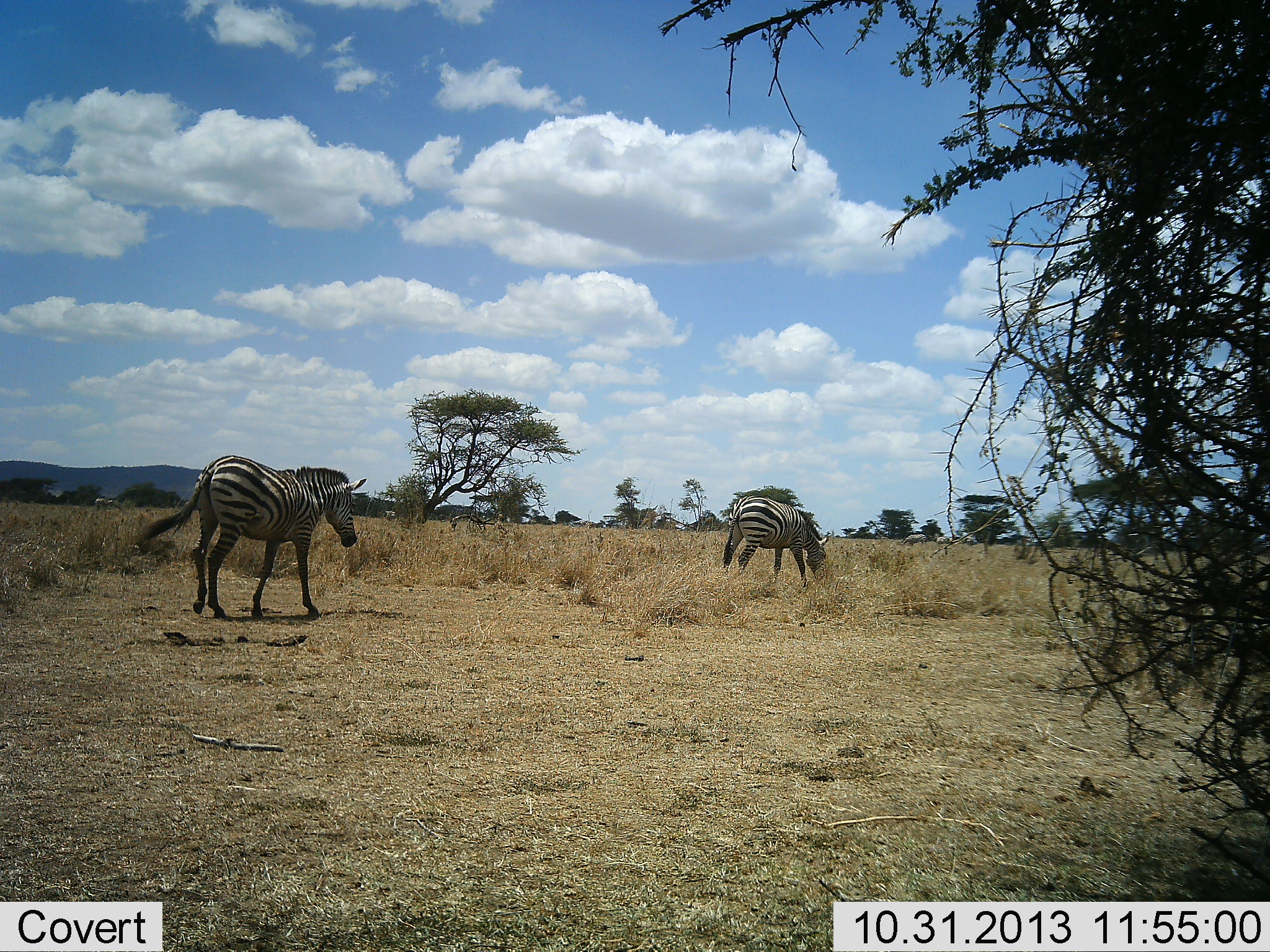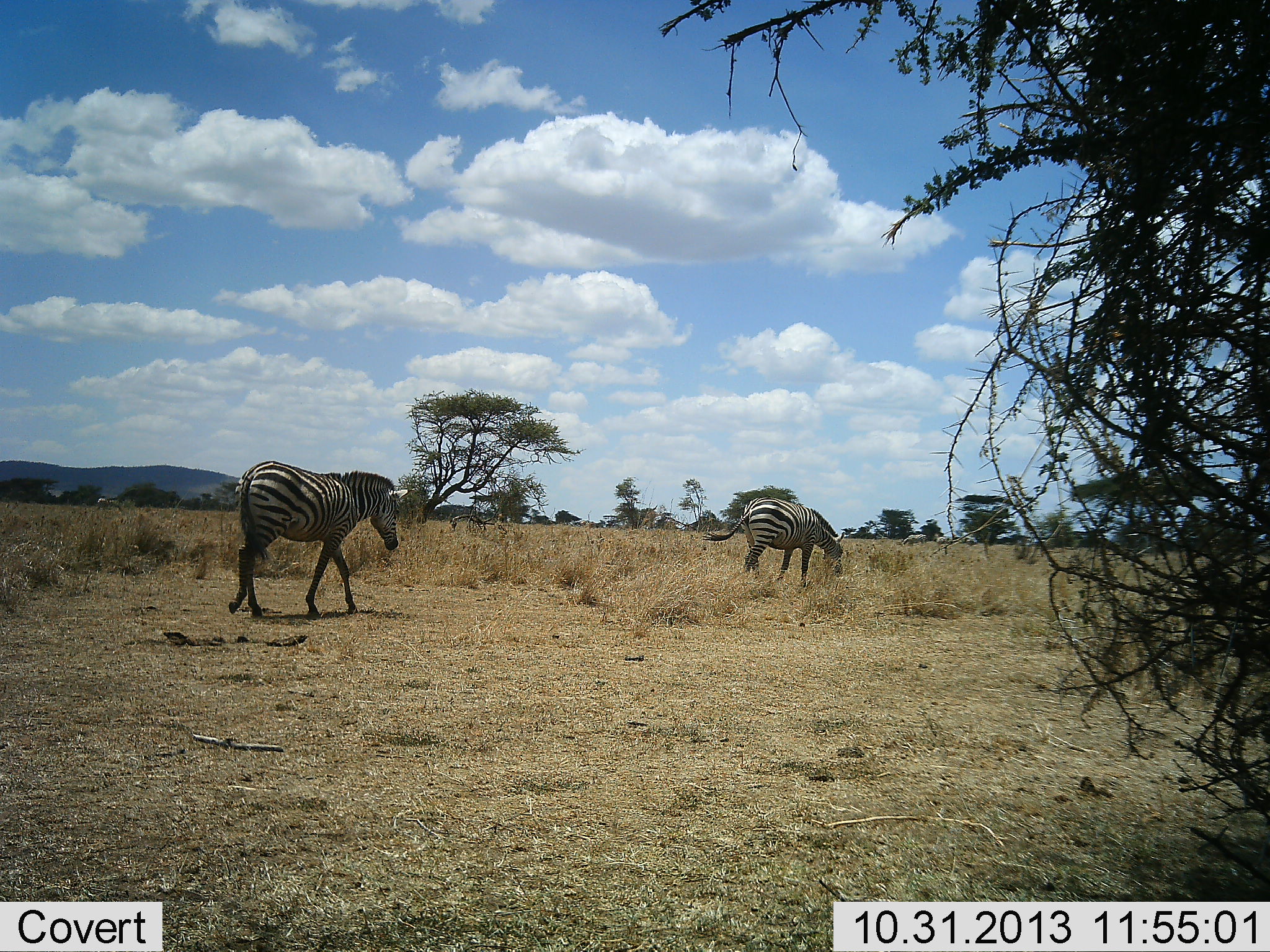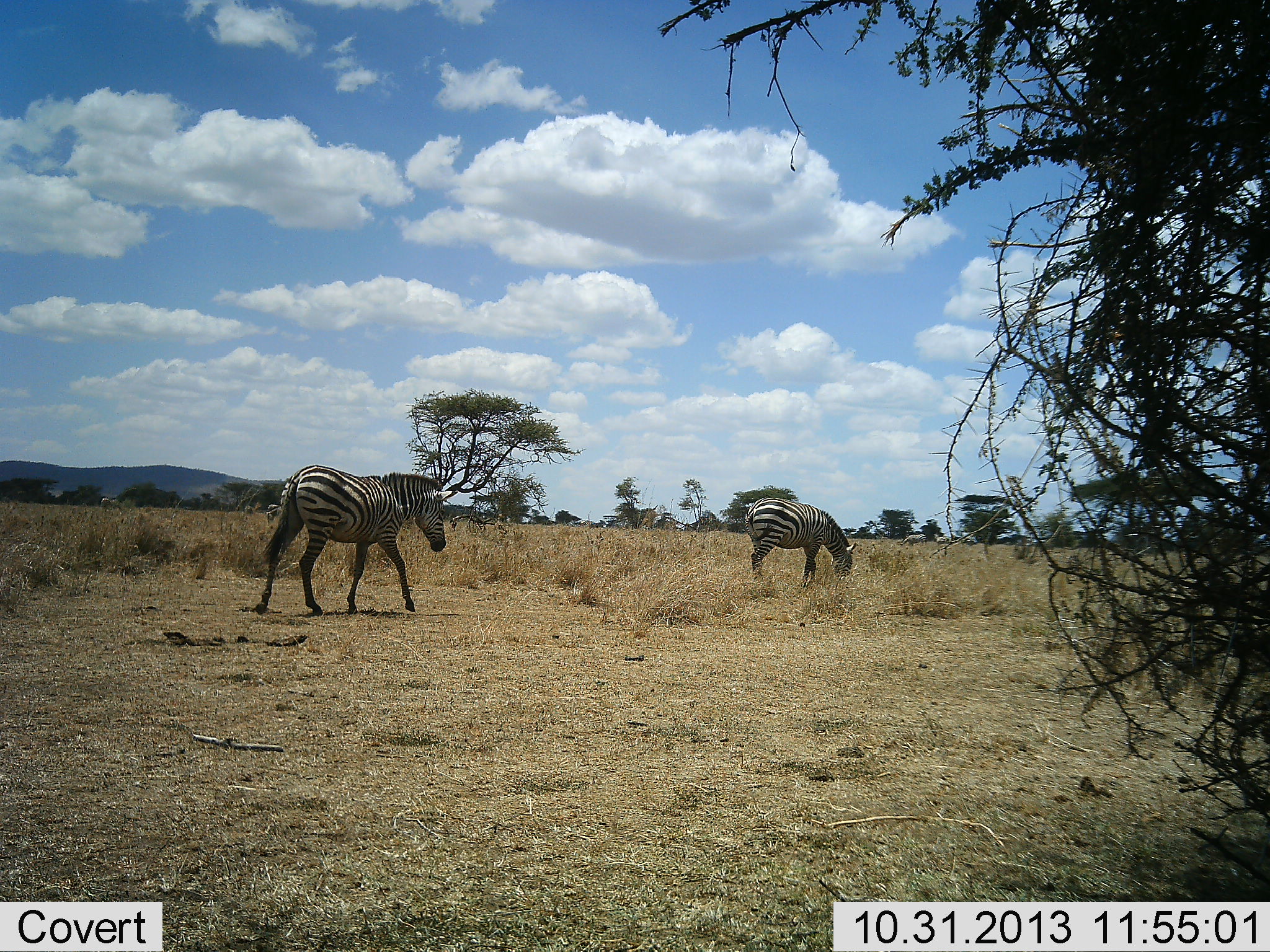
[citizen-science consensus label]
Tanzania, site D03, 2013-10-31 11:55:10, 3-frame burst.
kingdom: Animalia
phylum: Chordata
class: Mammalia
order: Perissodactyla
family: Equidae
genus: Equus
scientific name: Equus quagga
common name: plains zebra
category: zebra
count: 2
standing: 0%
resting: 0%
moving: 80%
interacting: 0%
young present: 0%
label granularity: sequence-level